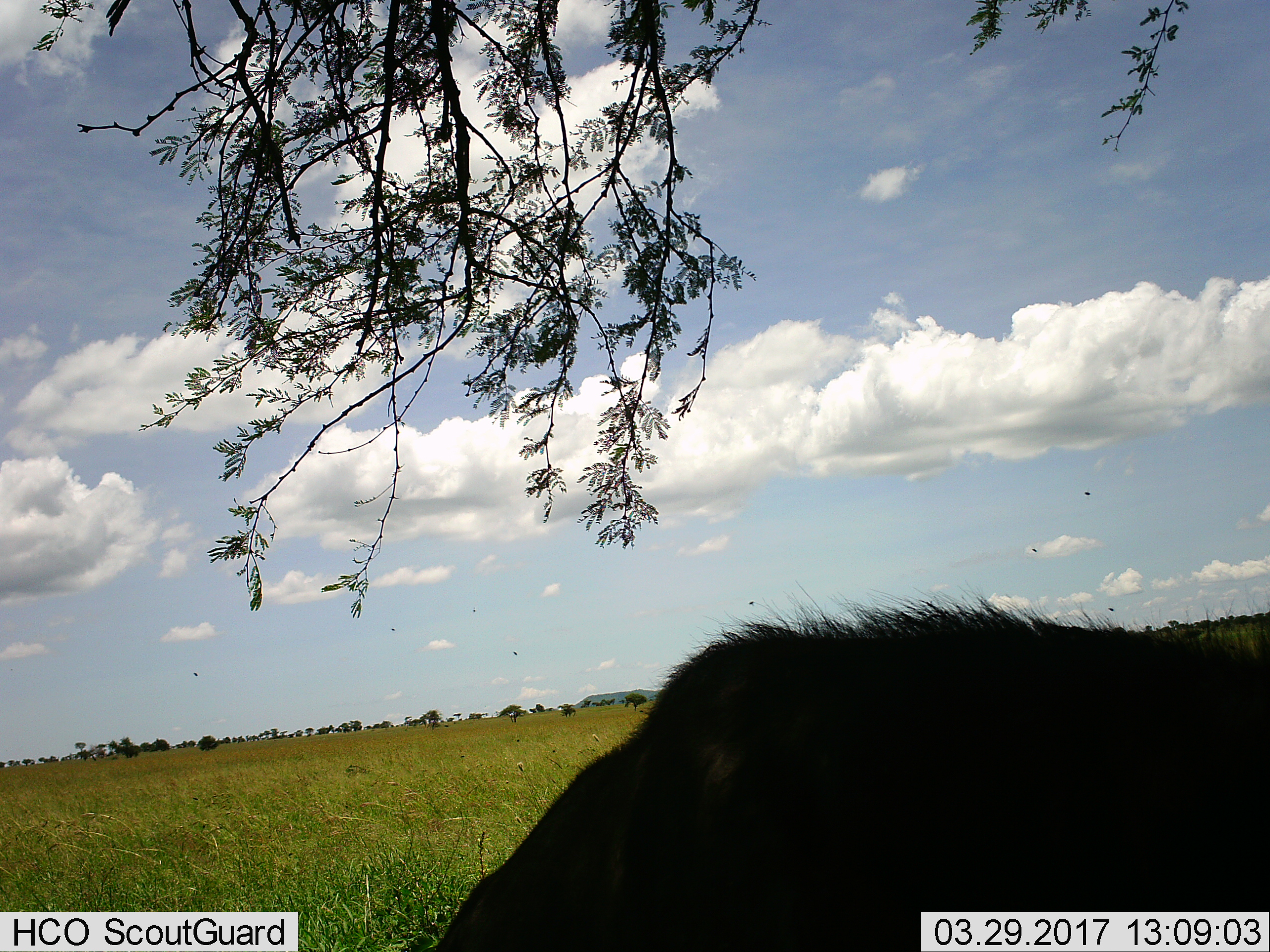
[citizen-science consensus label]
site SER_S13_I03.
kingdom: Animalia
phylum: Chordata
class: Mammalia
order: Artiodactyla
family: Bovidae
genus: Connochaetes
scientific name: Connochaetes taurinus taurinus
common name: blue wildebeest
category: wildebeestblue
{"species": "wildebeestblue (blue wildebeest) (Connochaetes taurinus taurinus)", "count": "1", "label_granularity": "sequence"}